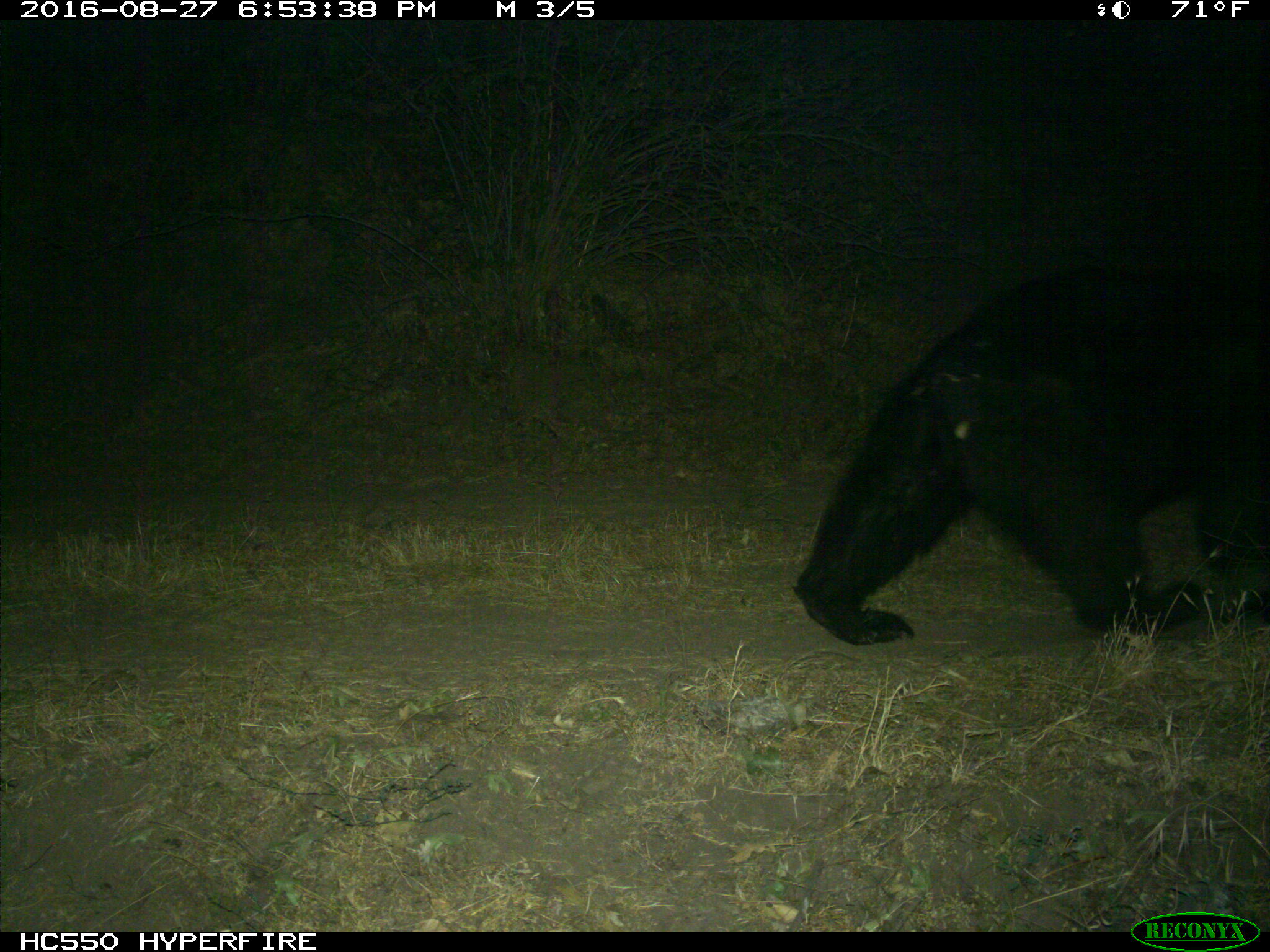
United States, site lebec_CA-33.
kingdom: Animalia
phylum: Chordata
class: Mammalia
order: Carnivora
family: Ursidae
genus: Ursus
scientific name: Ursus americanus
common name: american black bear